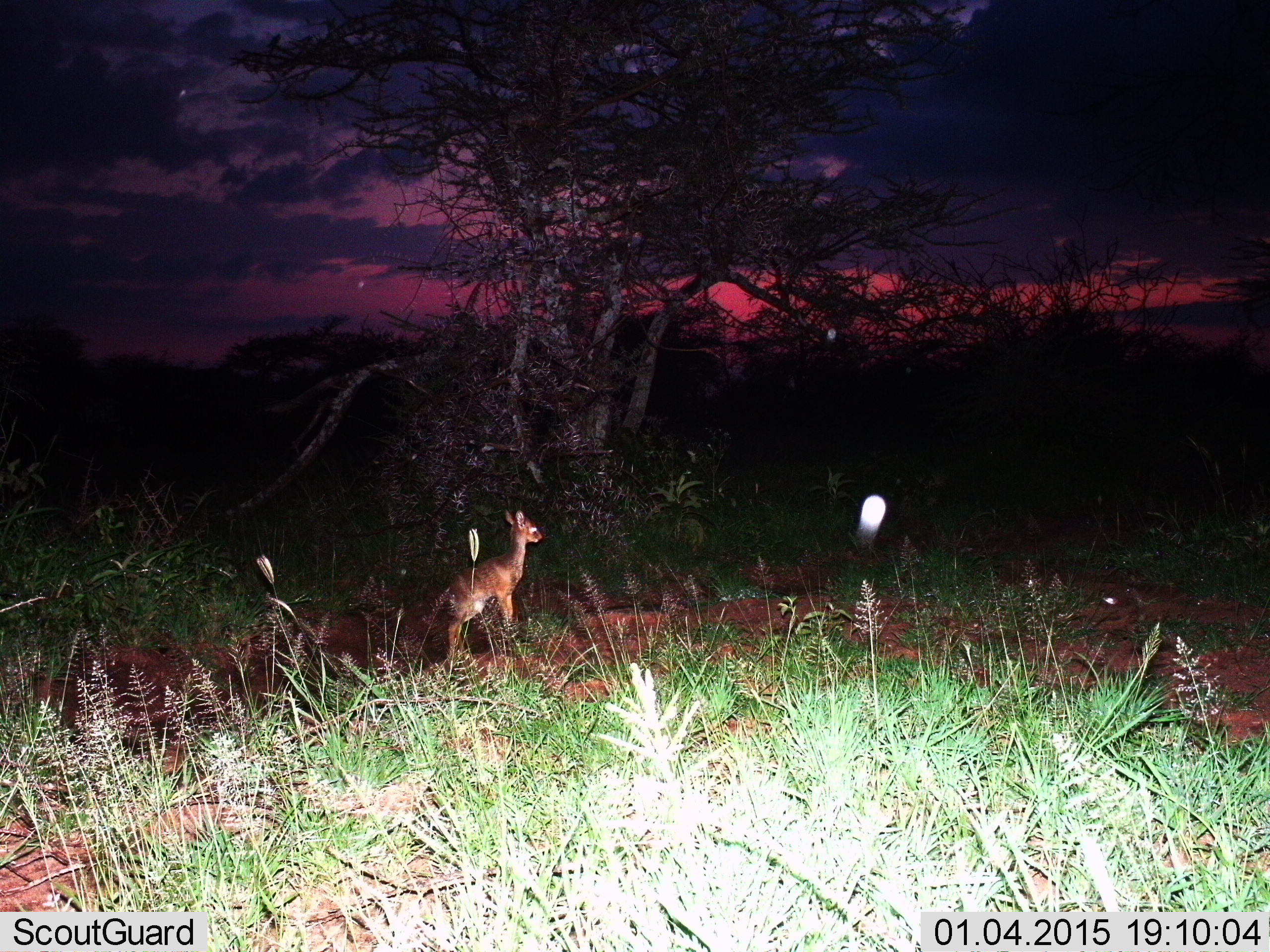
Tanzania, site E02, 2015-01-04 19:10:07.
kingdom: Animalia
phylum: Chordata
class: Mammalia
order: Artiodactyla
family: Bovidae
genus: Madoqua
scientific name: Madoqua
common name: dikdik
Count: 1.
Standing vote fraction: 100%.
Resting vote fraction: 0%.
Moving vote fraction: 0%.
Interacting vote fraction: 0%.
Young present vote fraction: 20%.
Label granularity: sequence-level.